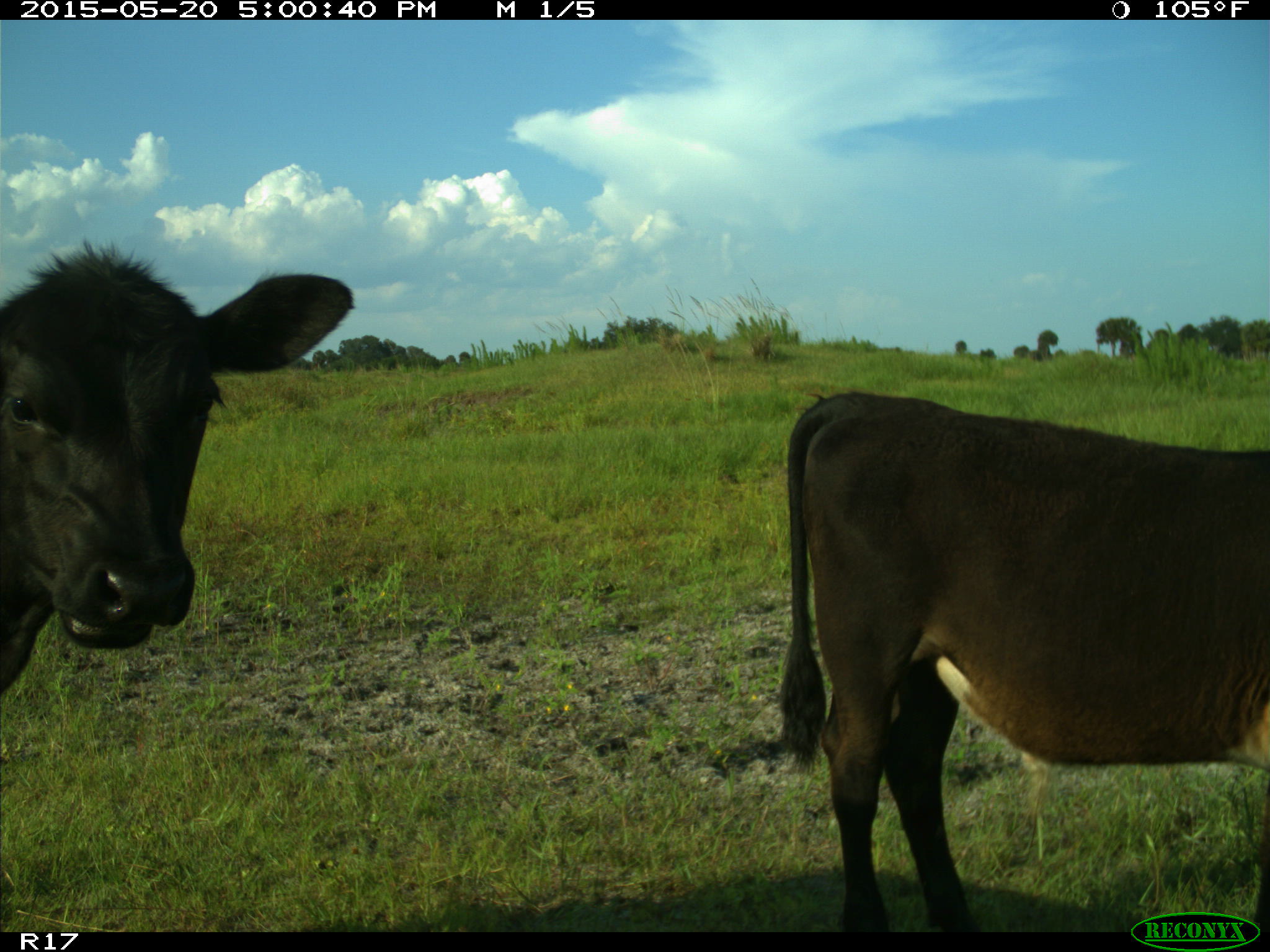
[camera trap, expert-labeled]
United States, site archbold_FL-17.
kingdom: Animalia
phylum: Chordata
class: Mammalia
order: Artiodactyla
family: Bovidae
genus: Bos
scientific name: Bos taurus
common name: domestic cow